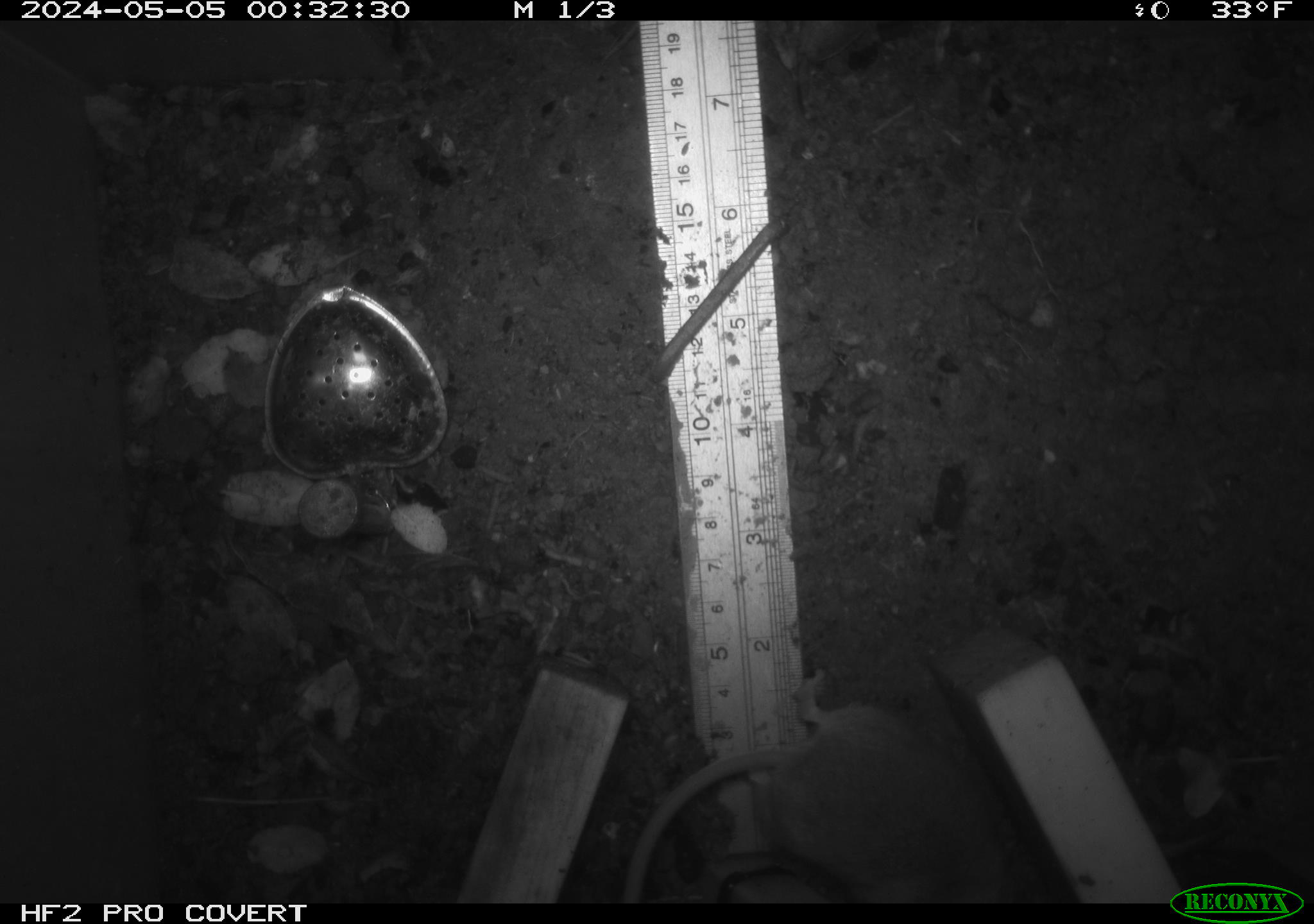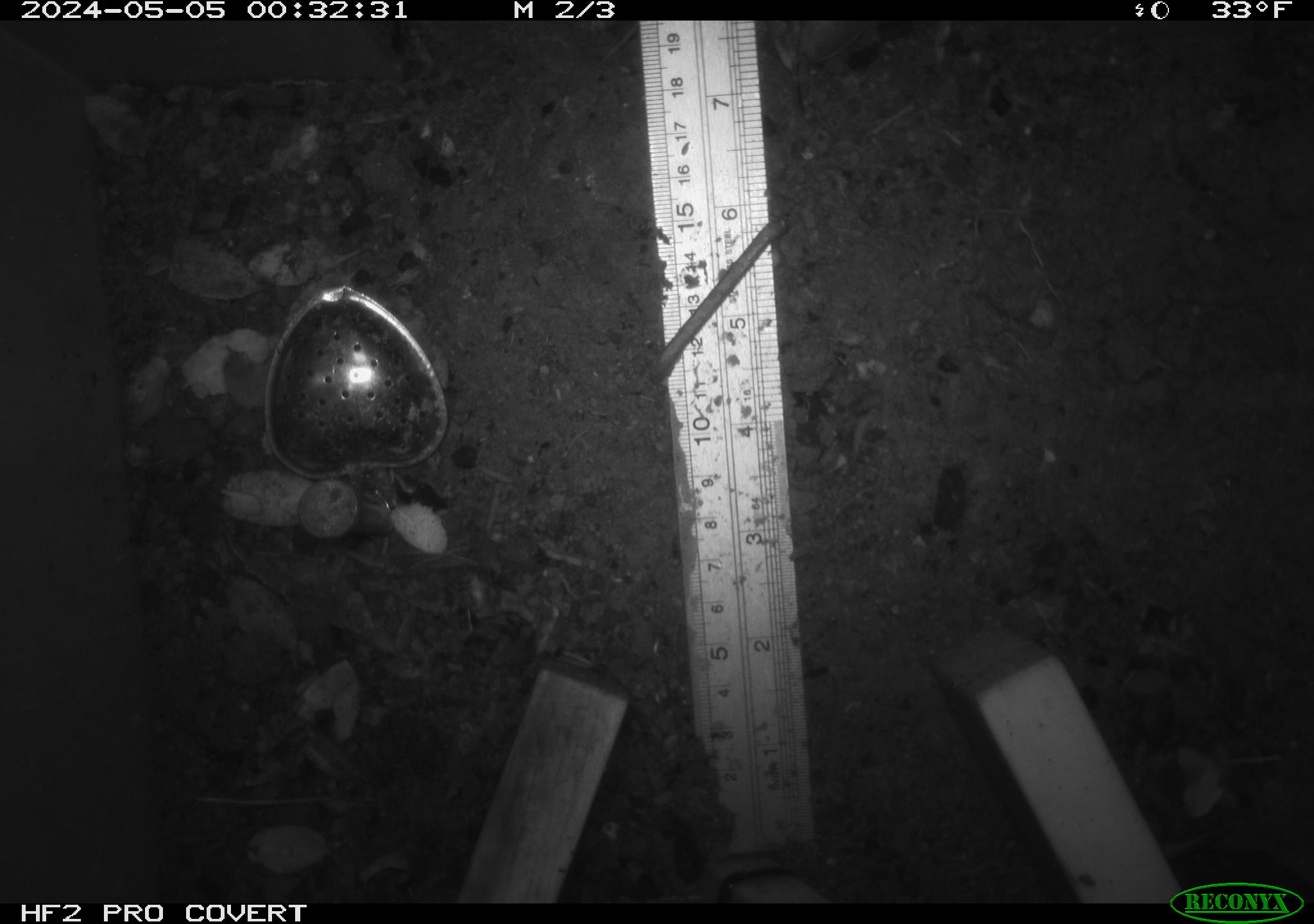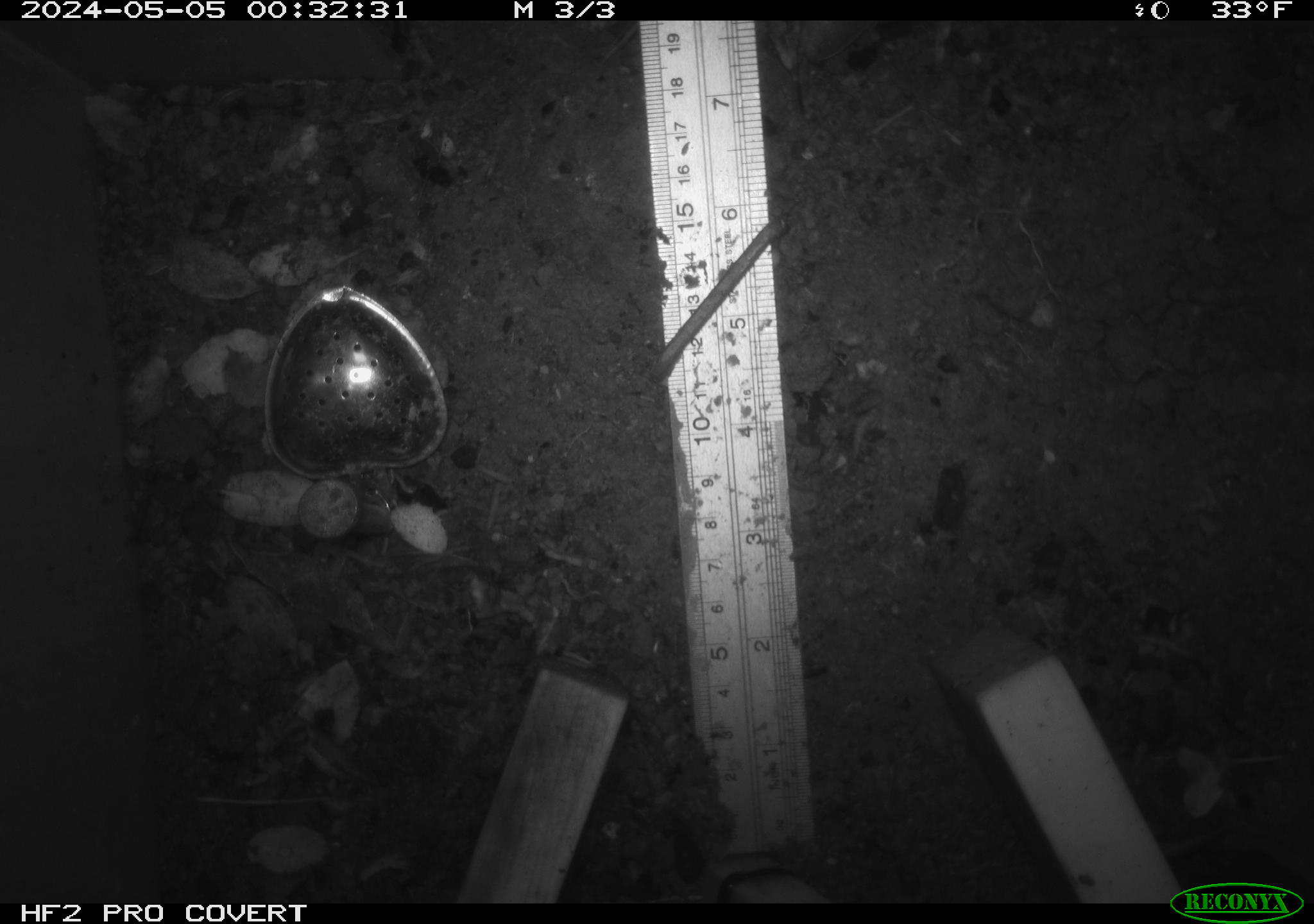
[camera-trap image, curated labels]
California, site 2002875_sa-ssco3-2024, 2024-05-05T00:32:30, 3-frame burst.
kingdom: Animalia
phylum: Chordata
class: Mammalia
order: Rodentia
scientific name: Rodentia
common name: rodent